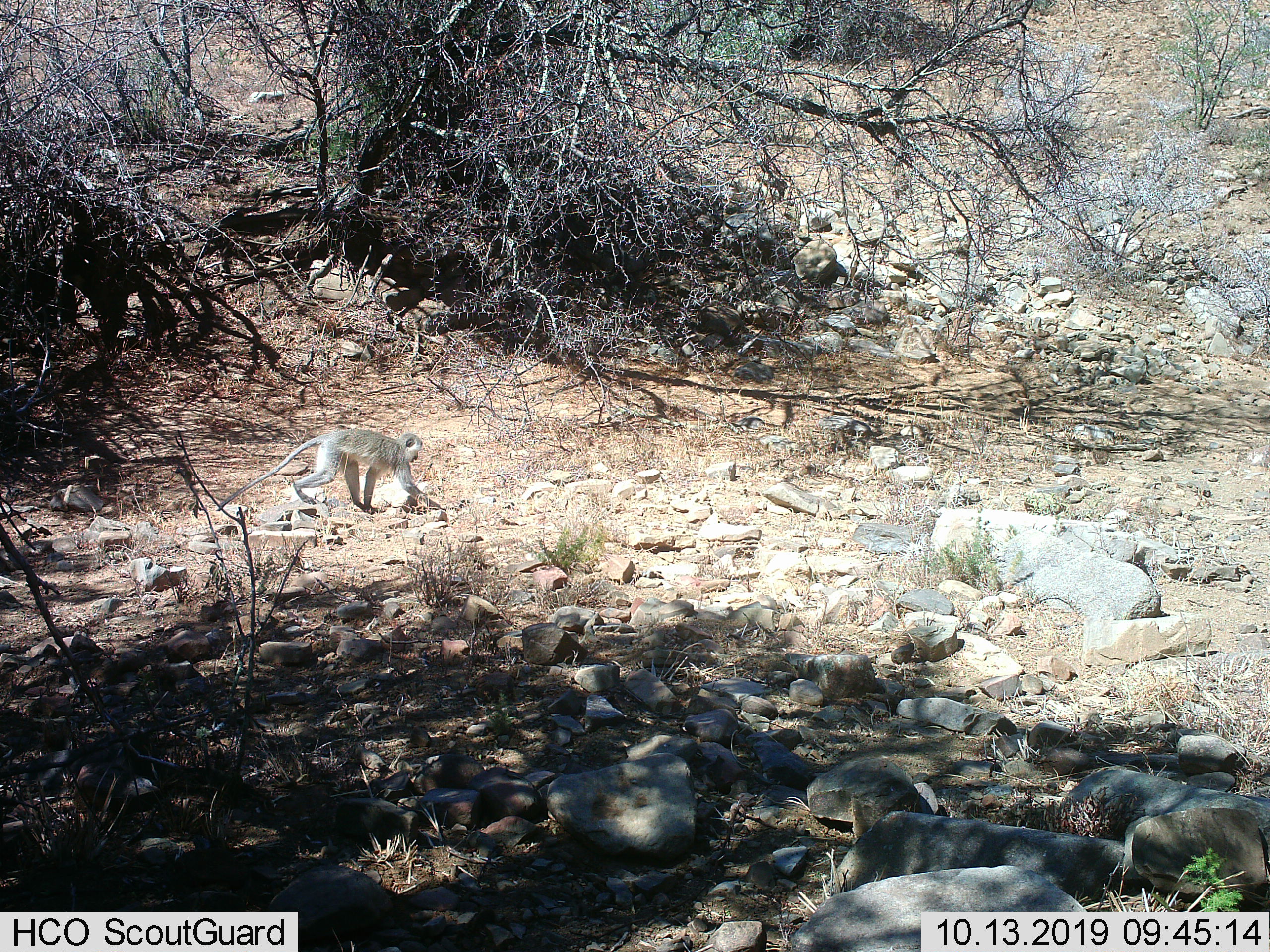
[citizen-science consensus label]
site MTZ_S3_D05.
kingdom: Animalia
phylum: Chordata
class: Mammalia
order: Primates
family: Cercopithecidae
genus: Chlorocebus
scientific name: Chlorocebus pygerythrus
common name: vervet monkey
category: monkeyvervet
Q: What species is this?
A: Monkeyvervet (vervet monkey) (Chlorocebus pygerythrus).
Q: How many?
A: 1.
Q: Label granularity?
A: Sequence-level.